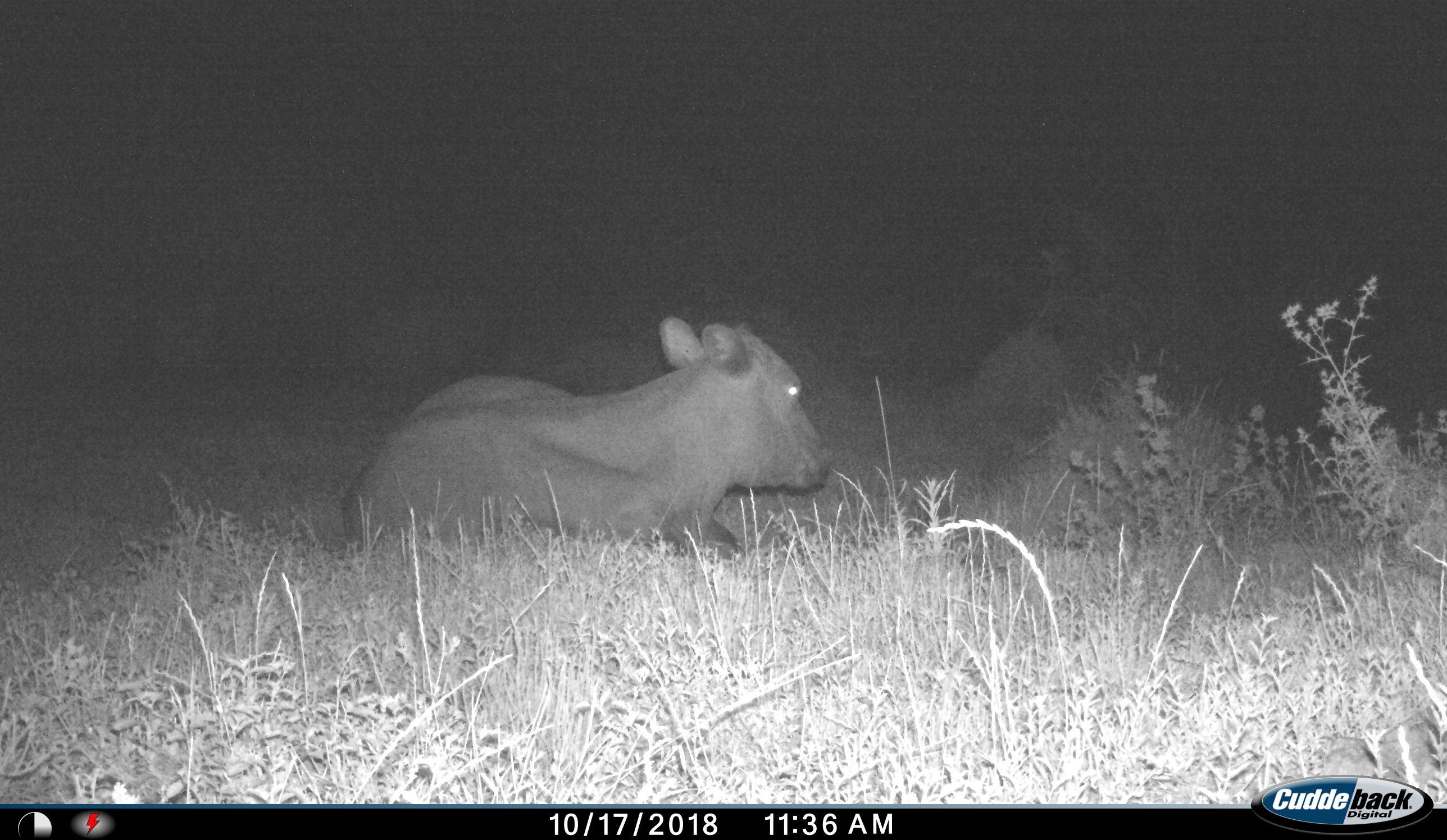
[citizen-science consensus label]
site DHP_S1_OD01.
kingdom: Animalia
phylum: Chordata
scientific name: Vertebrata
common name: domestic animal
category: domesticanimal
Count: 1.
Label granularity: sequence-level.